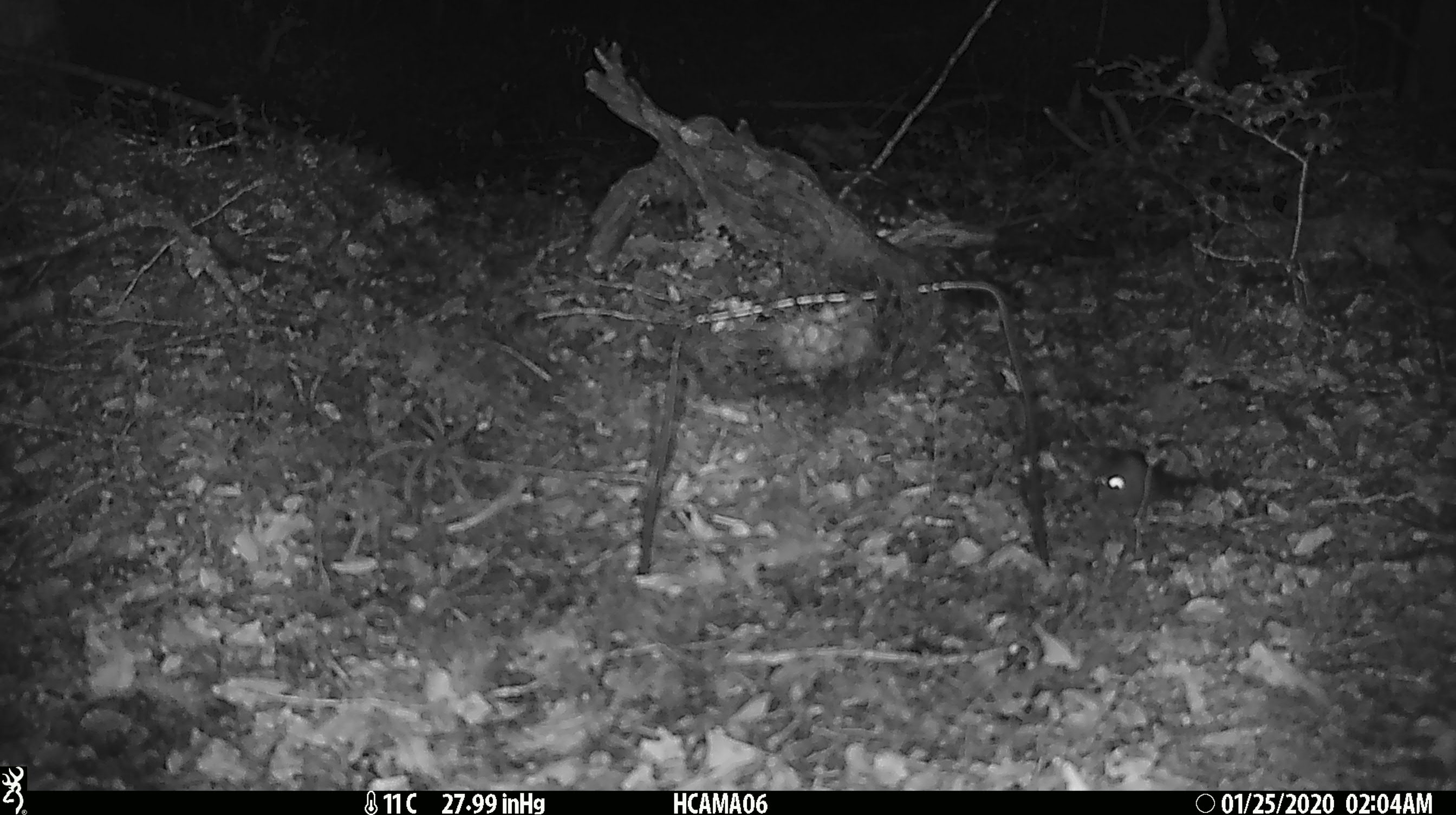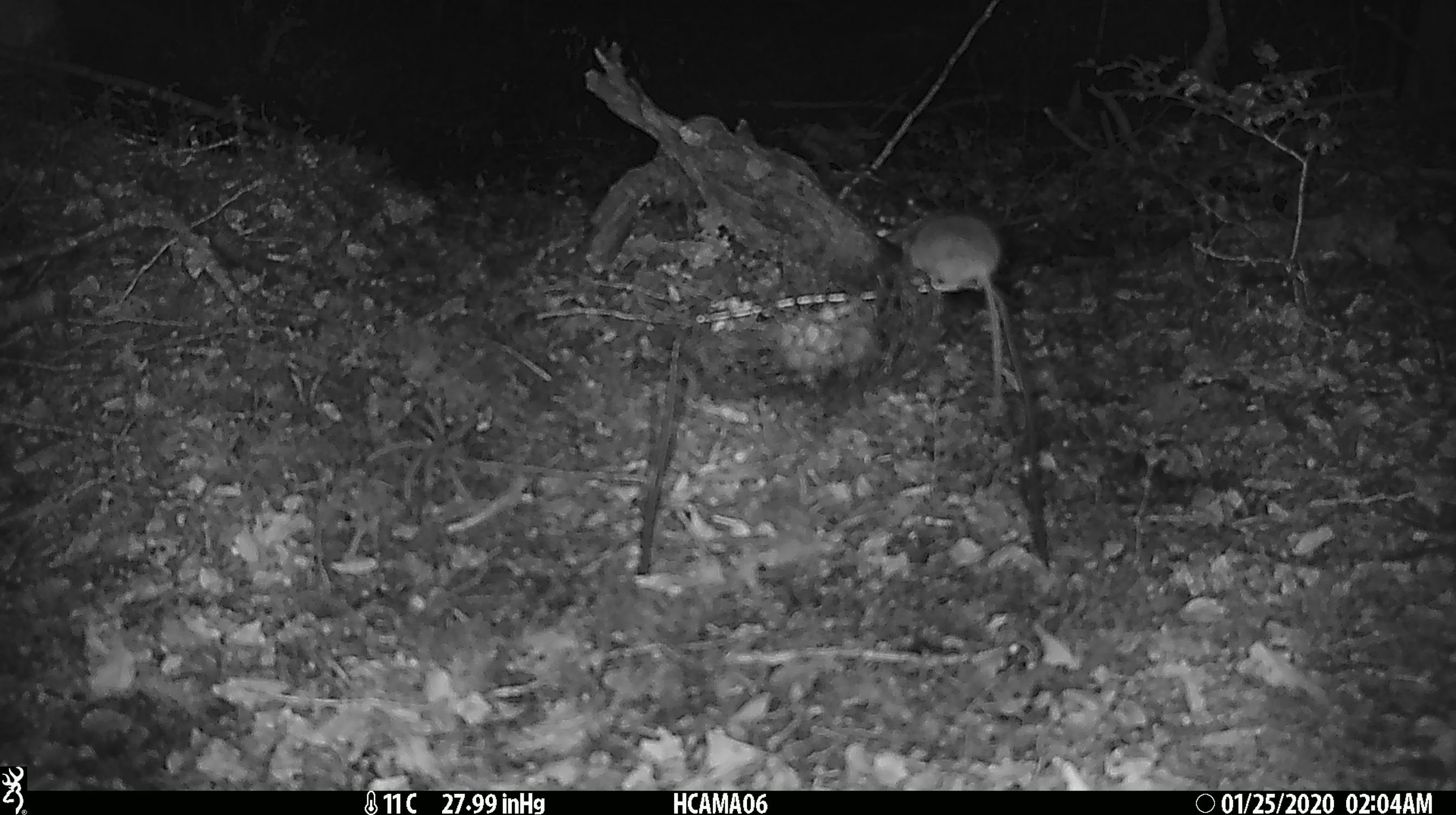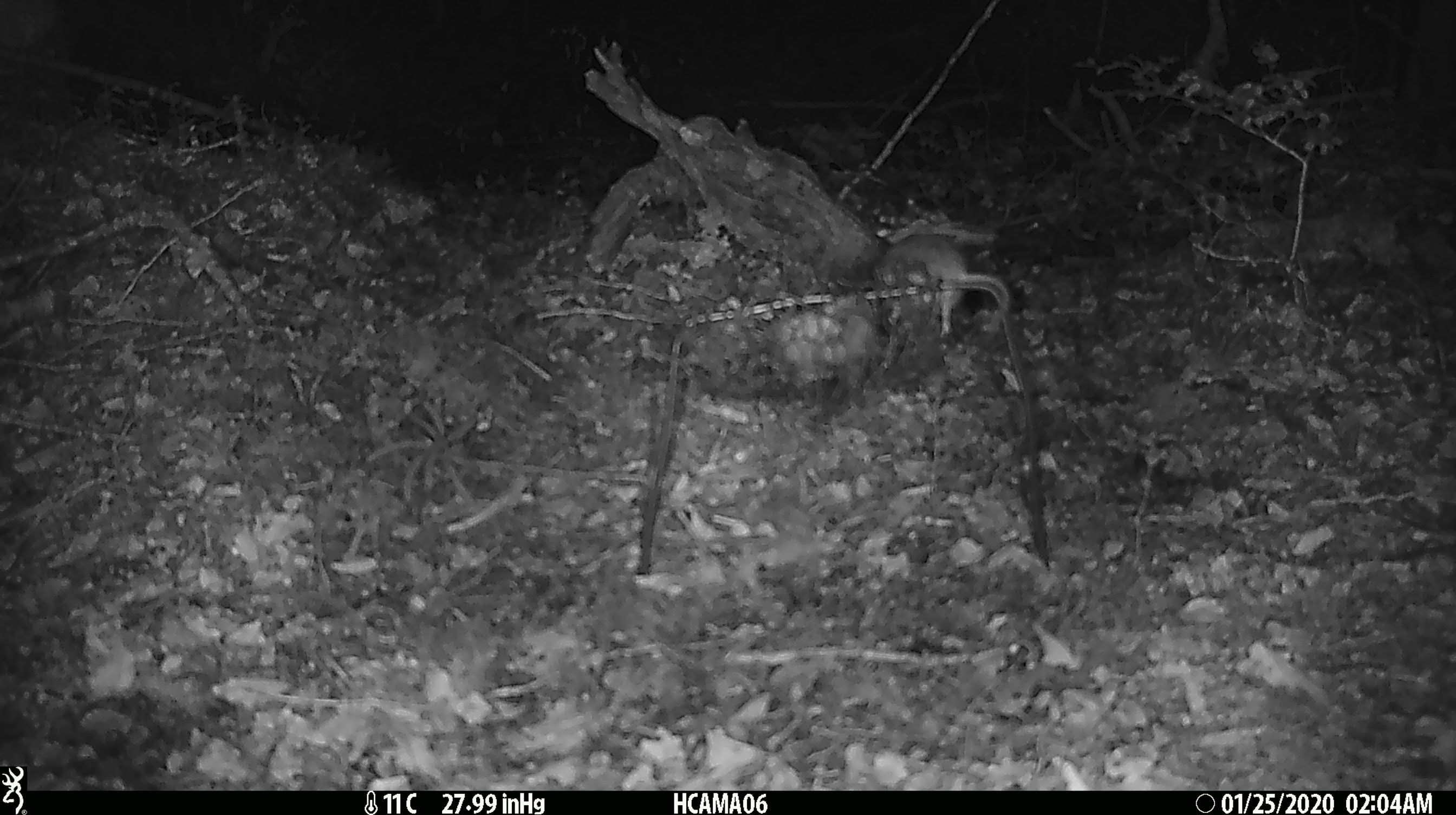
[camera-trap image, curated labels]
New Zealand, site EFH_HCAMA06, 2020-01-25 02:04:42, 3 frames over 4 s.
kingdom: Animalia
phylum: Chordata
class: Mammalia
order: Rodentia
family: Muridae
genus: Mus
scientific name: Mus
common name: mouse